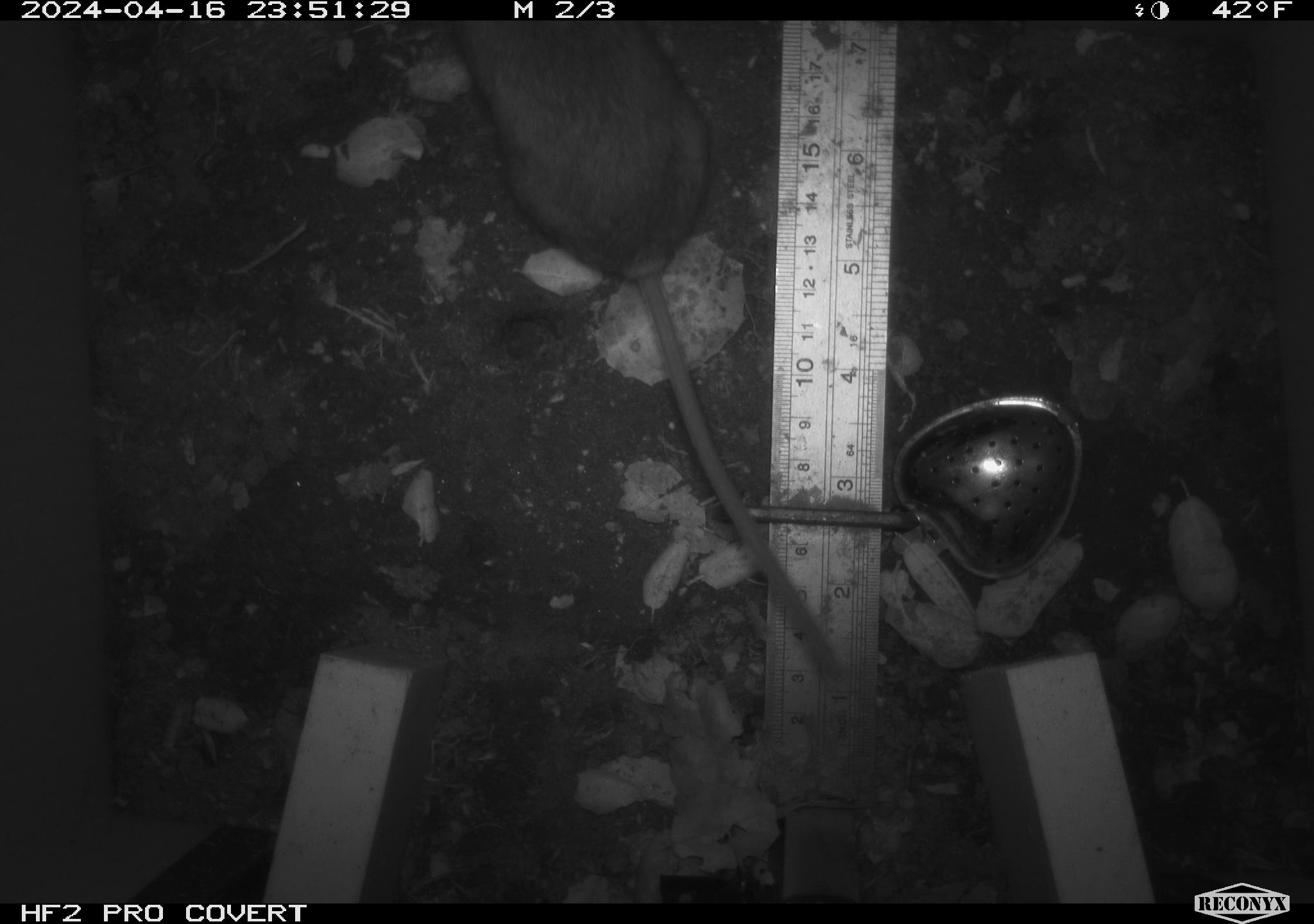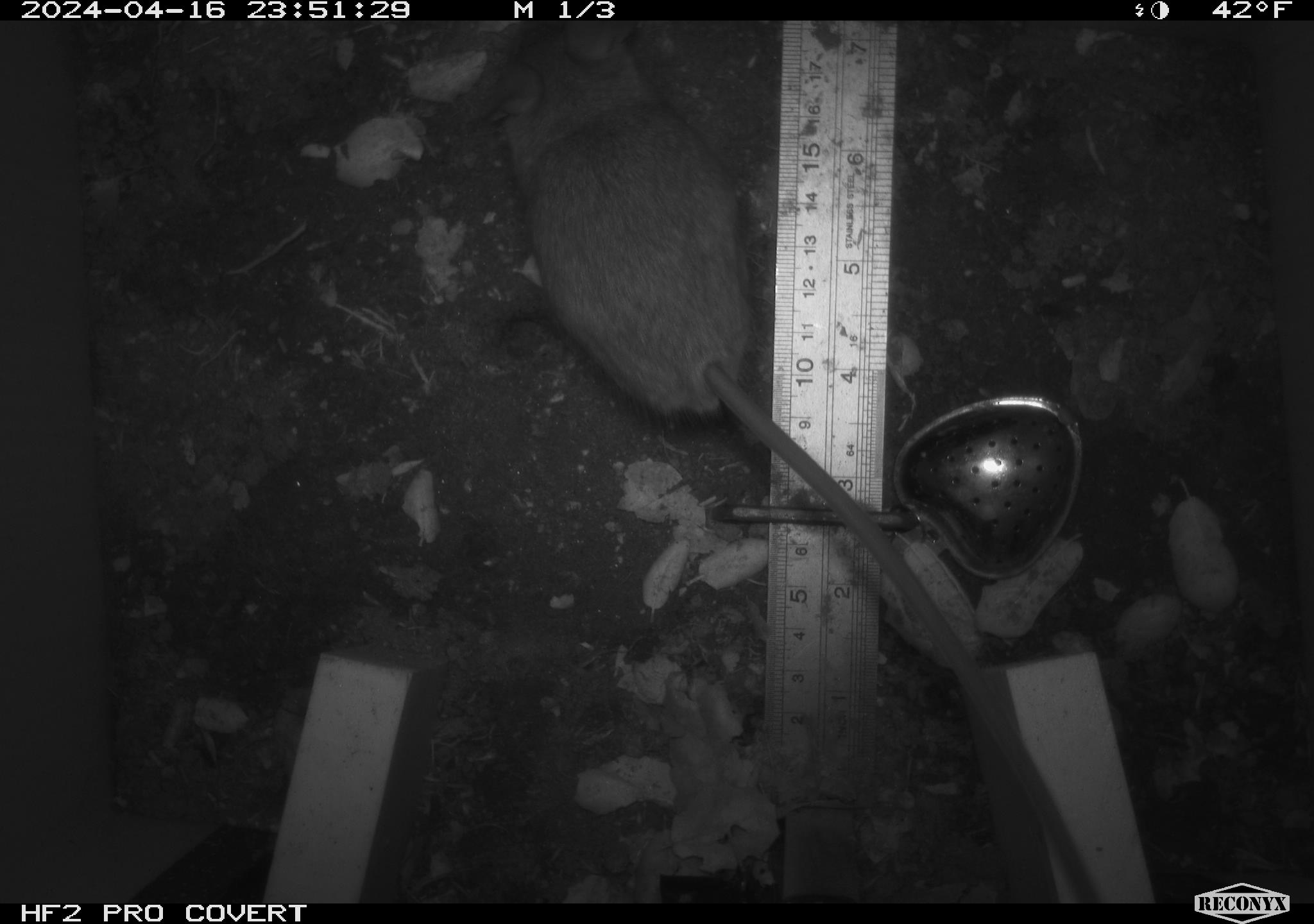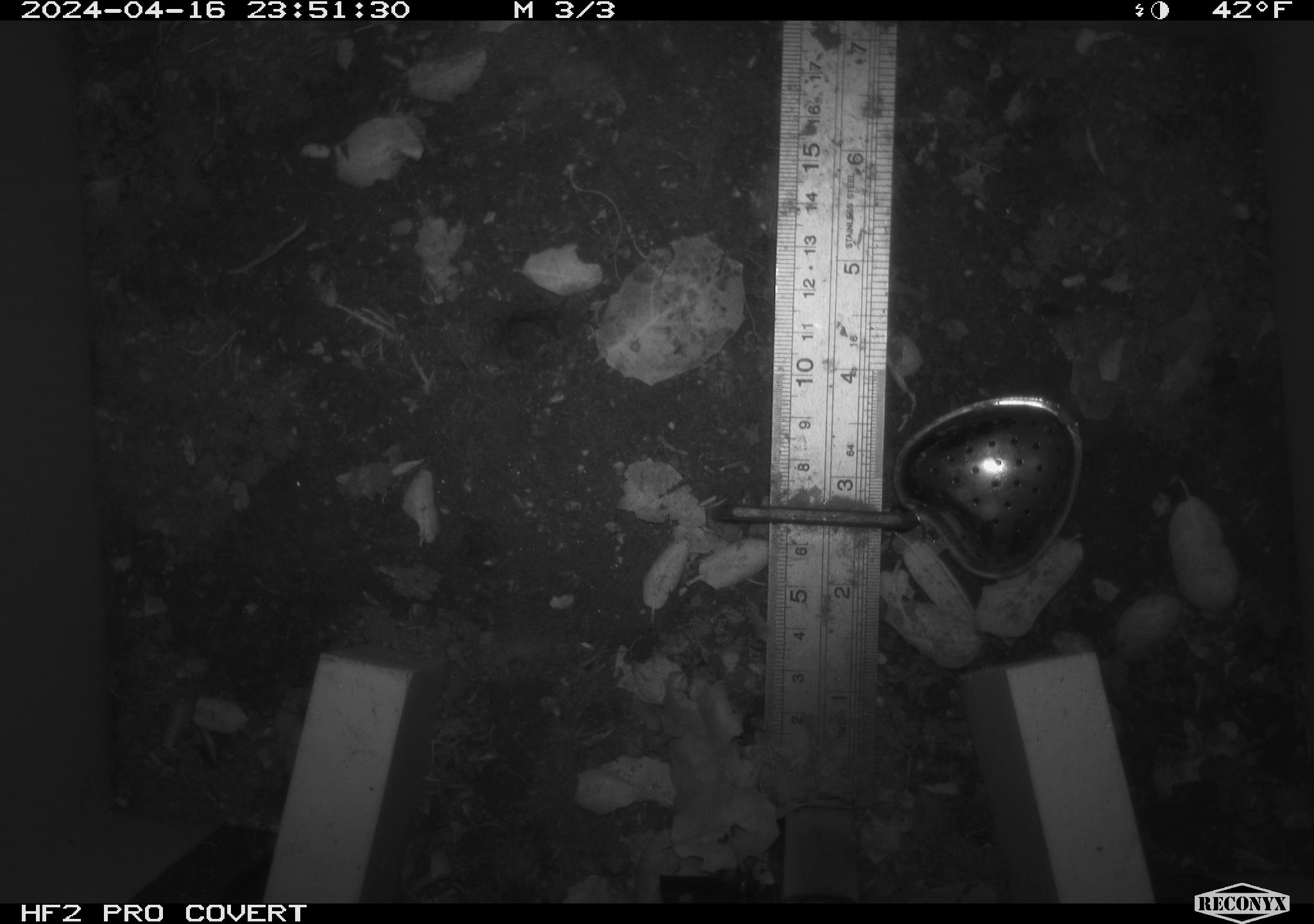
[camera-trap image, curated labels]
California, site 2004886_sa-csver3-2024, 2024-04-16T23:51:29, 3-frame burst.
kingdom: Animalia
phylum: Chordata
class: Mammalia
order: Rodentia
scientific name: Rodentia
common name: rodent